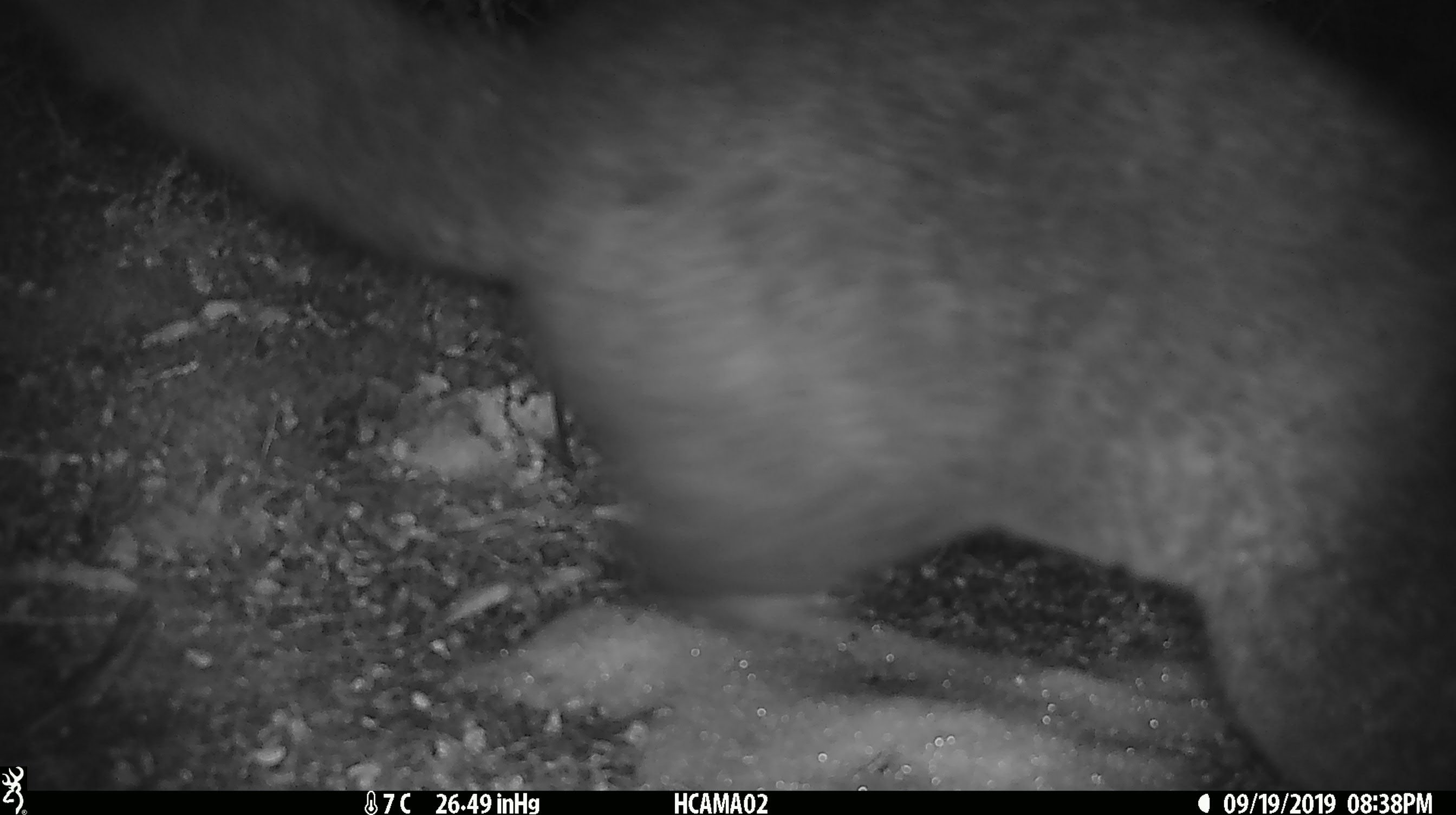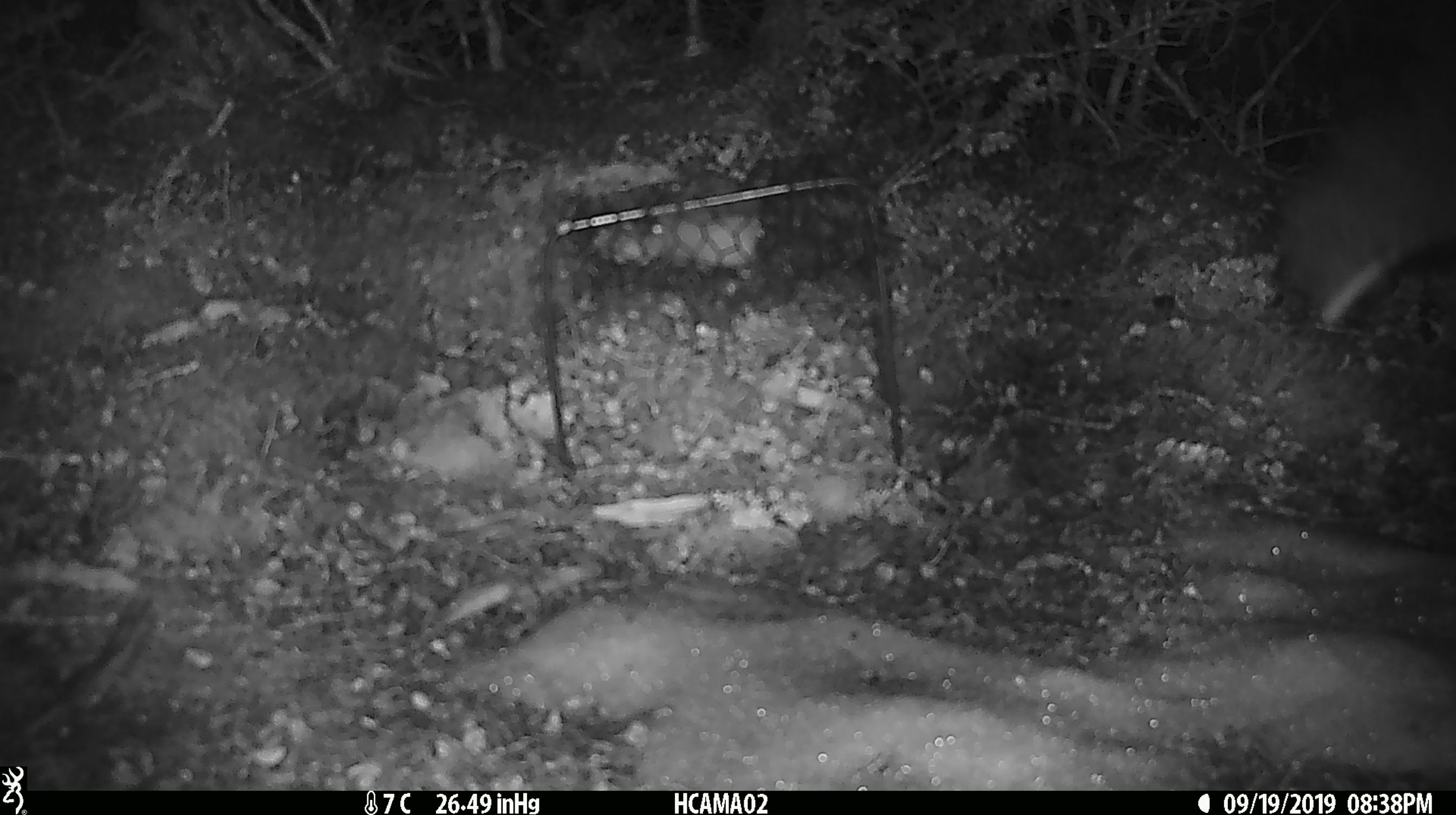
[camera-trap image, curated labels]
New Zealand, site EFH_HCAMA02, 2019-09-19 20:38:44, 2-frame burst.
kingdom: Animalia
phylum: Chordata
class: Mammalia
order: Diprotodontia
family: Phalangeridae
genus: Trichosurus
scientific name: Trichosurus vulpecula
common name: common brushtail possum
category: possum